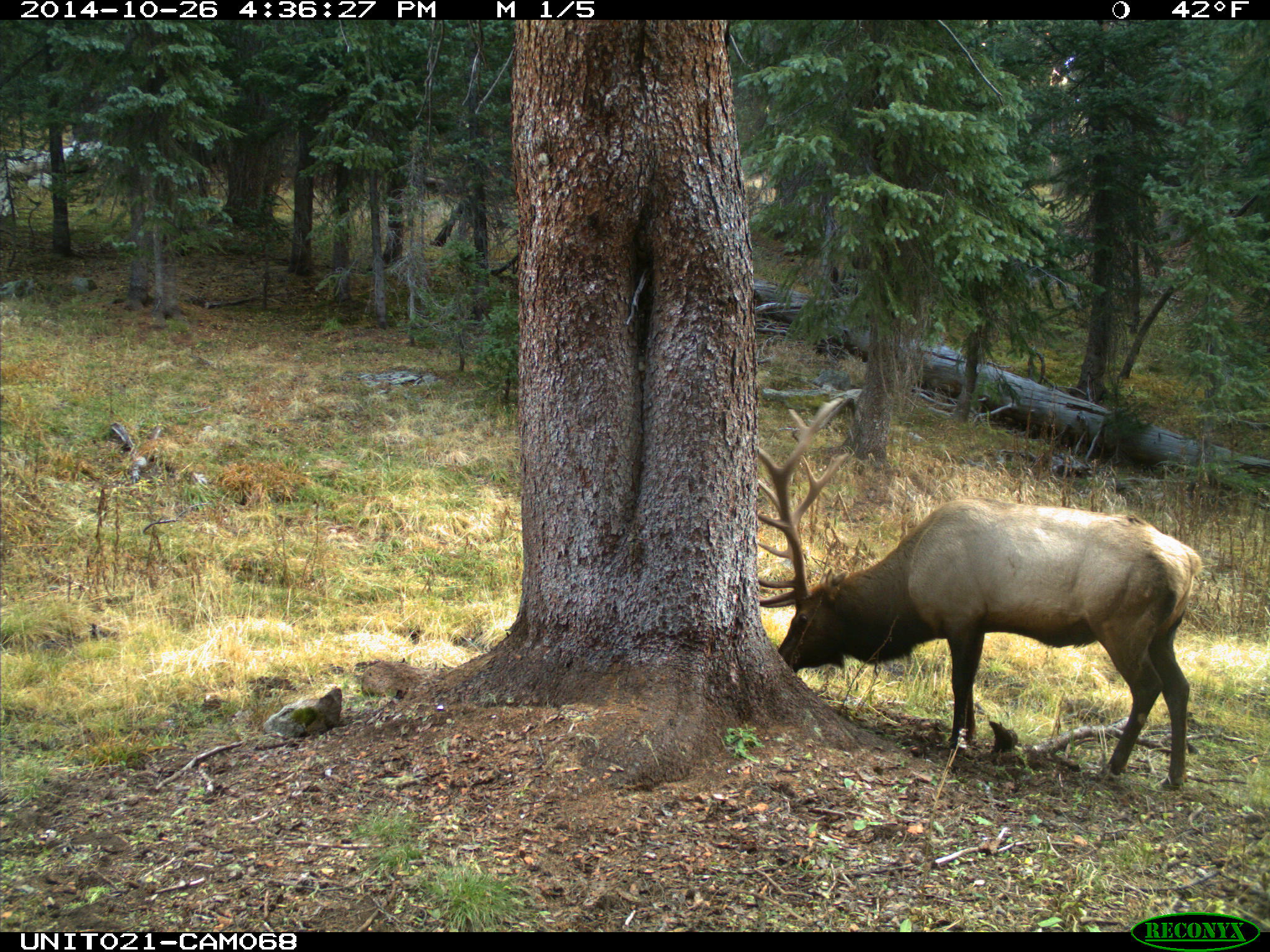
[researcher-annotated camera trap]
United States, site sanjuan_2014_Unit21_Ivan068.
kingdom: Animalia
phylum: Chordata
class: Mammalia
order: Artiodactyla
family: Cervidae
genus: Cervus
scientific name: Cervus elaphus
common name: red deer